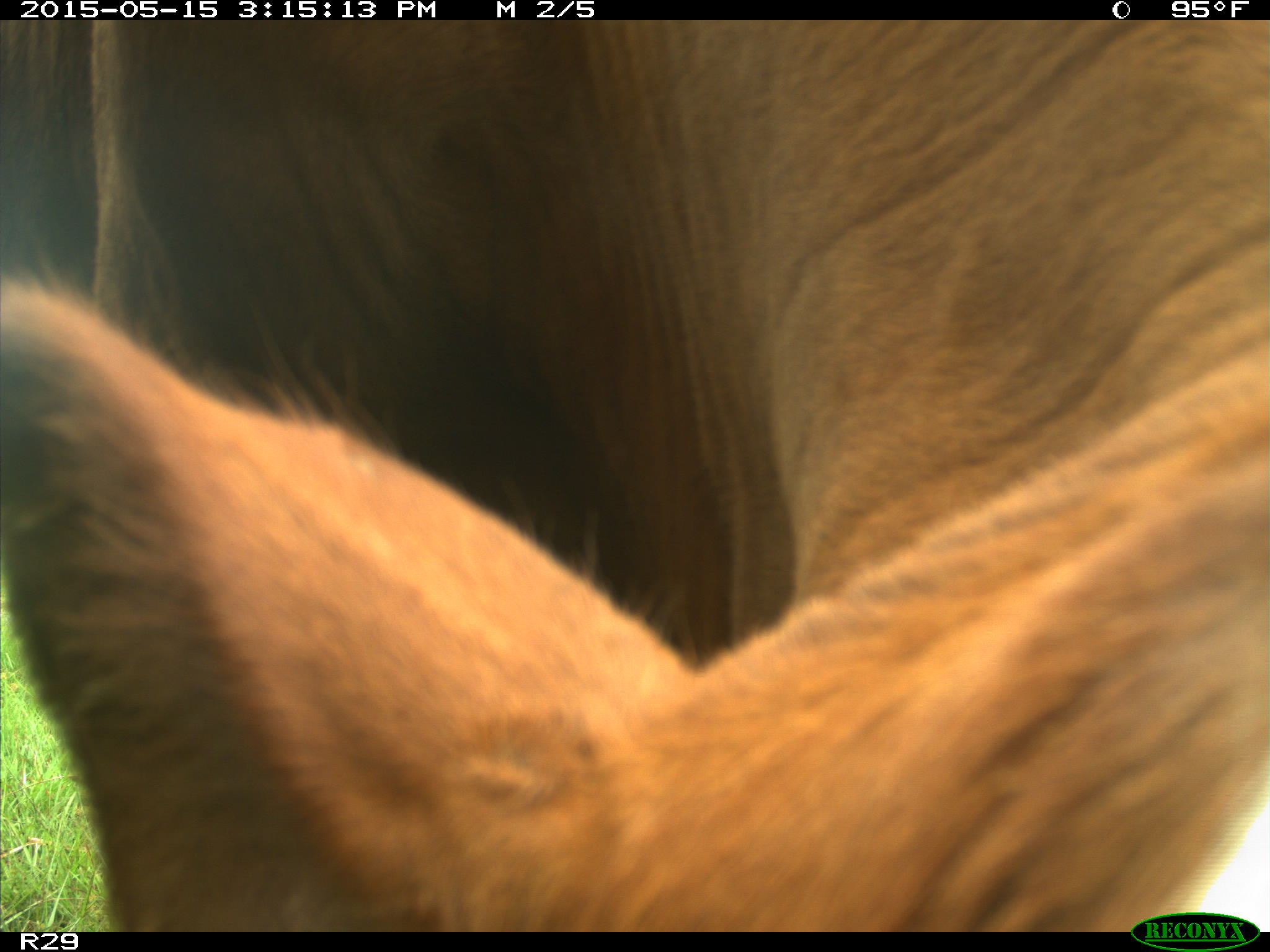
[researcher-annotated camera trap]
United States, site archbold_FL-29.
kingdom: Animalia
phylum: Chordata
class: Mammalia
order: Artiodactyla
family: Bovidae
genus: Bos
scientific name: Bos taurus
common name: domestic cow